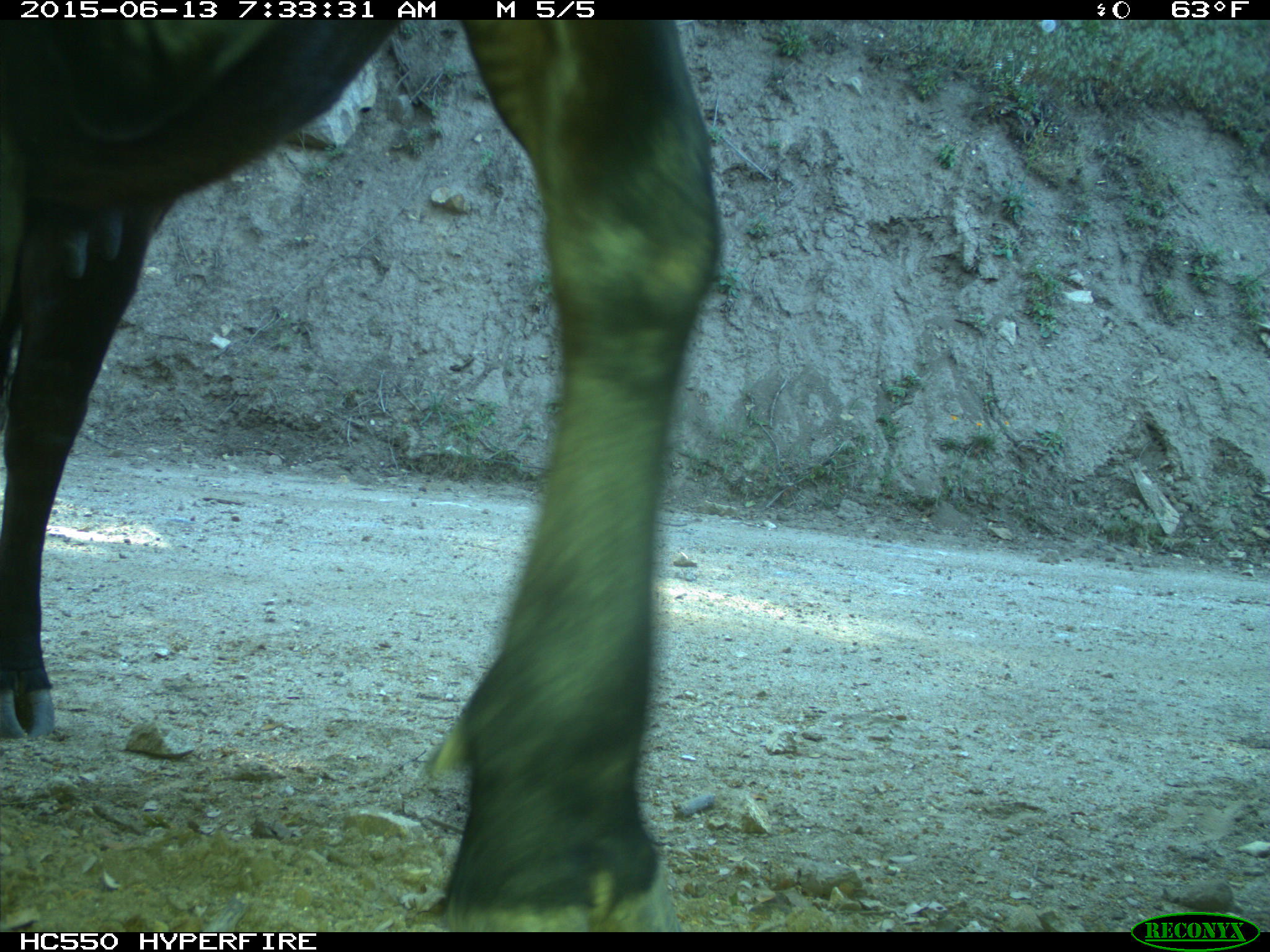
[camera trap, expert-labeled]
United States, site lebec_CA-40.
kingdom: Animalia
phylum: Chordata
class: Mammalia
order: Artiodactyla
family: Bovidae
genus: Bos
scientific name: Bos taurus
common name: domestic cow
Bos taurus (domestic cow).